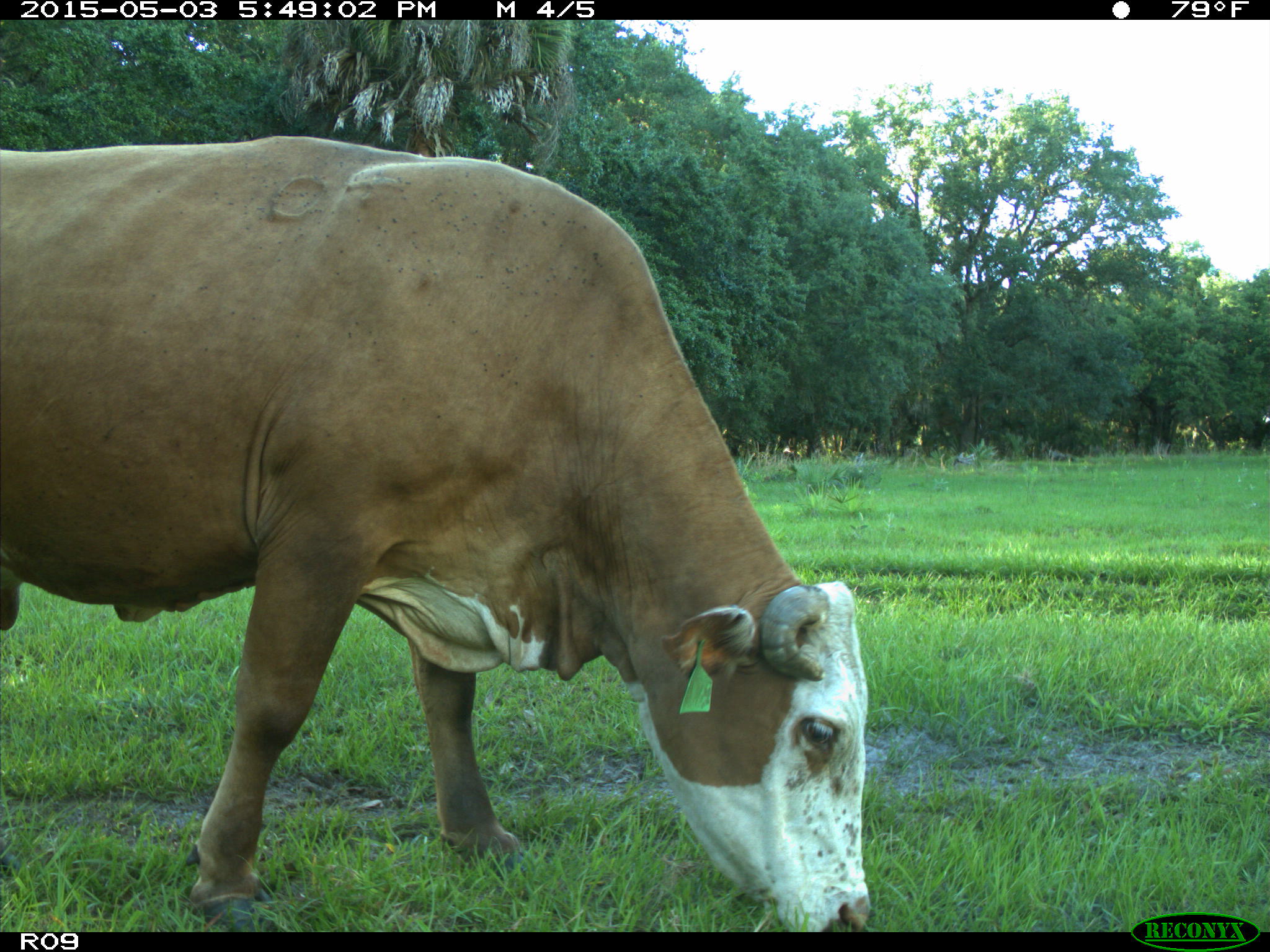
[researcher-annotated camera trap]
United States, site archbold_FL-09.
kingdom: Animalia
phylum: Chordata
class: Mammalia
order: Artiodactyla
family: Bovidae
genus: Bos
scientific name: Bos taurus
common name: domestic cow